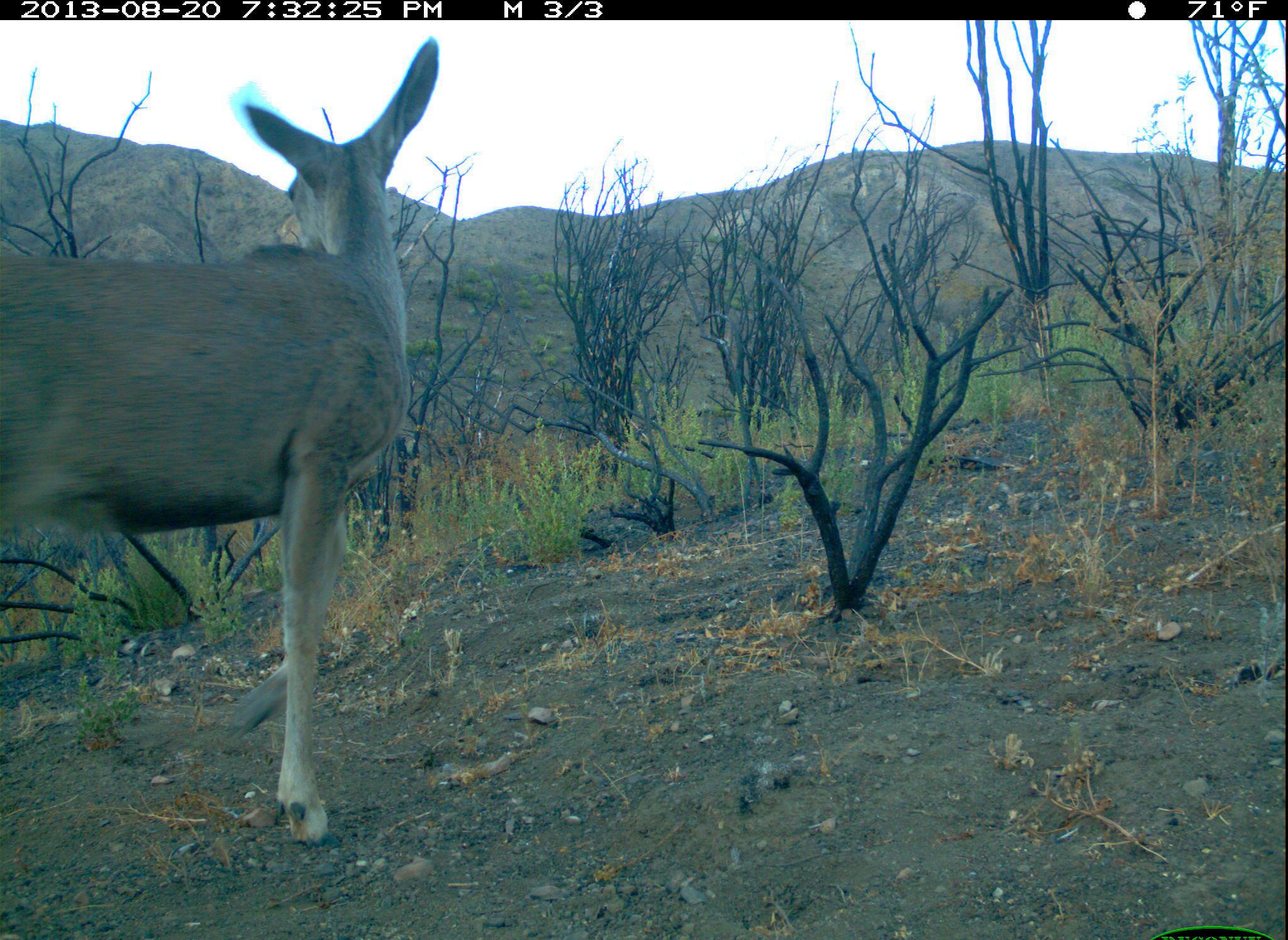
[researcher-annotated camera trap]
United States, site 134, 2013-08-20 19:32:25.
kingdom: Animalia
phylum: Chordata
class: Mammalia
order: Artiodactyla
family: Cervidae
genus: Odocoileus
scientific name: Odocoileus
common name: deer